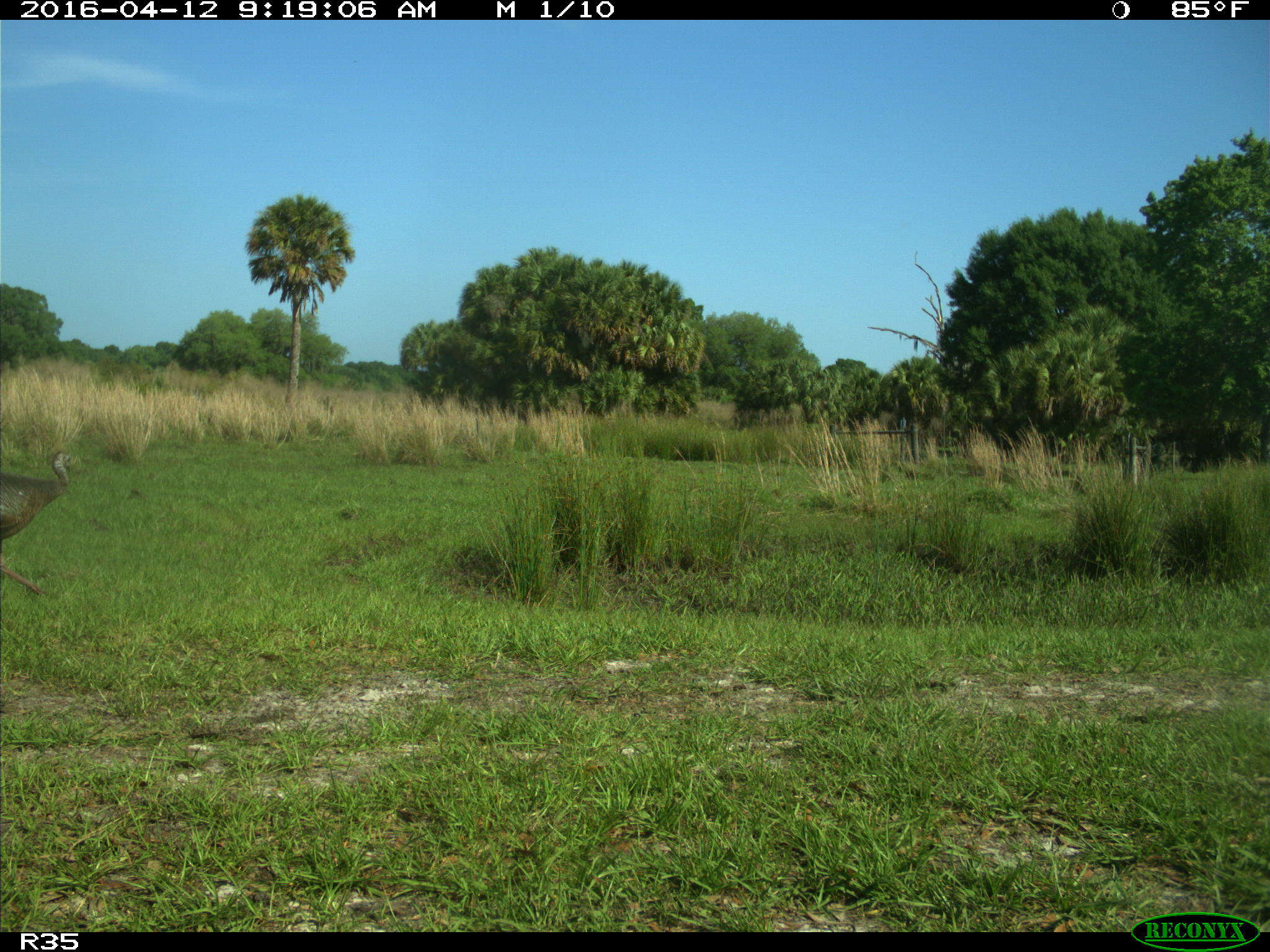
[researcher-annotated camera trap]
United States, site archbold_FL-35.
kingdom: Animalia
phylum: Chordata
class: Aves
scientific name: Aves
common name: birds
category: unidentified bird